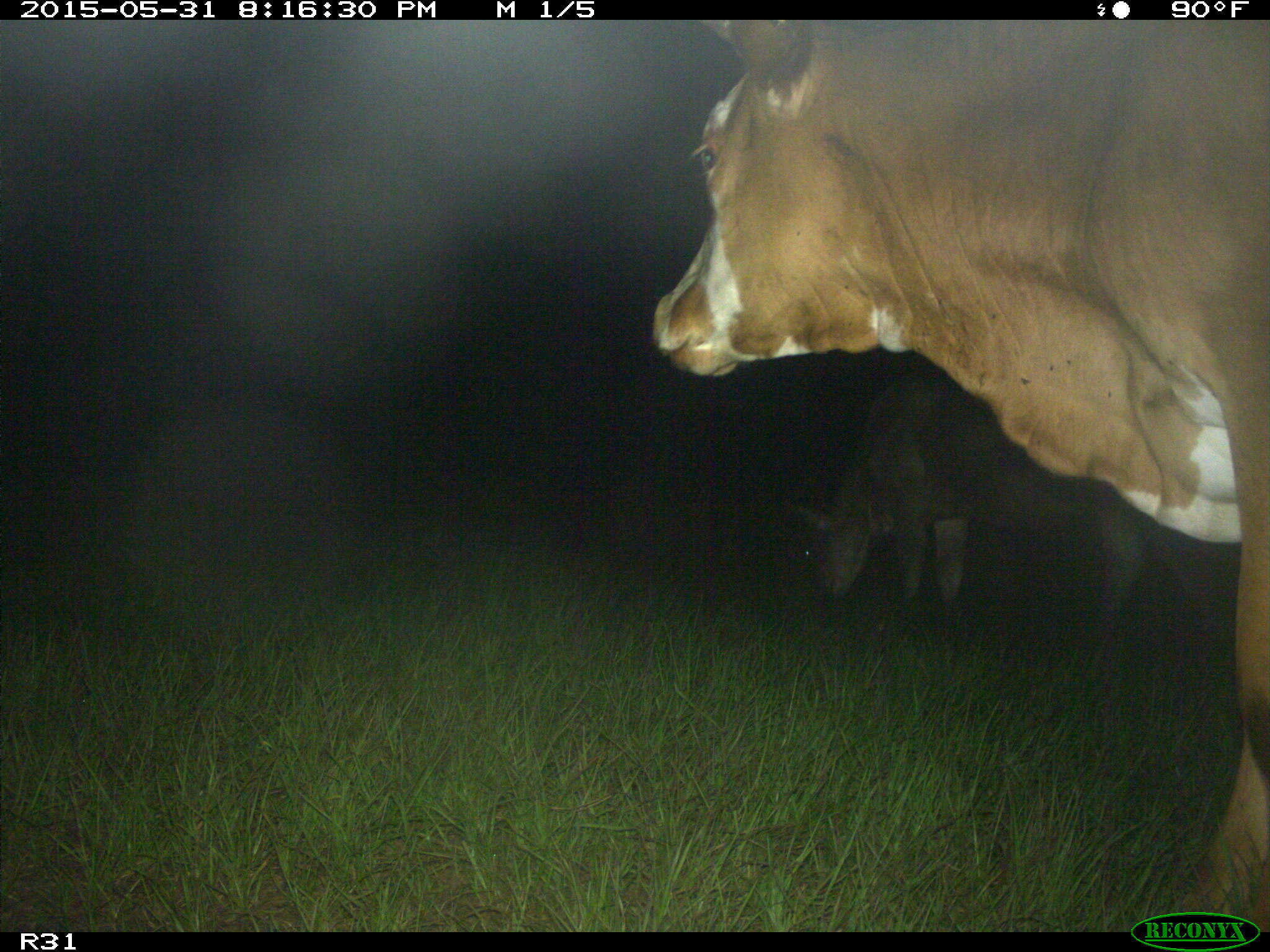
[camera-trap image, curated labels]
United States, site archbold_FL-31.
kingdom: Animalia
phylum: Chordata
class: Mammalia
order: Artiodactyla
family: Bovidae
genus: Bos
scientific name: Bos taurus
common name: domestic cow